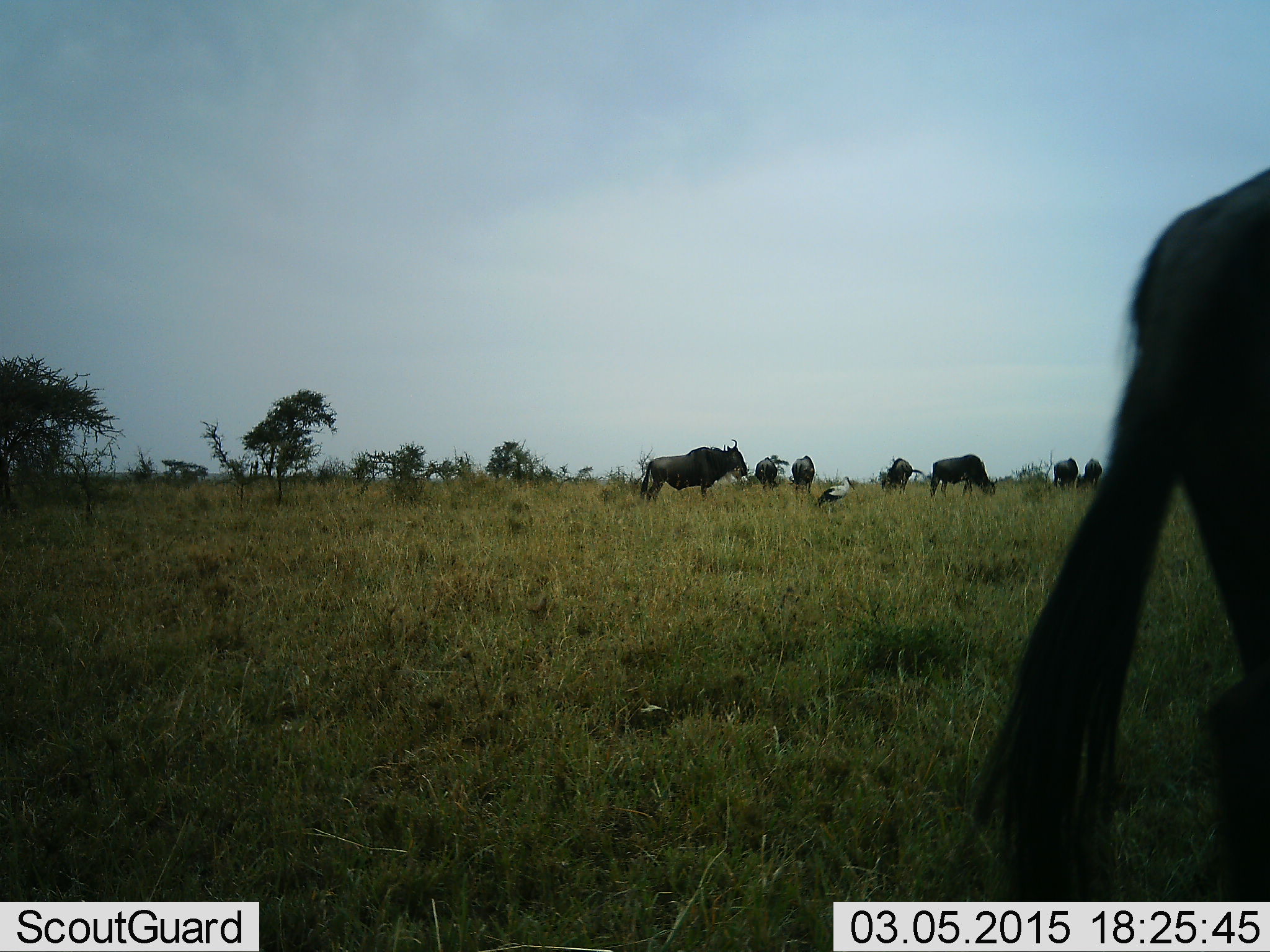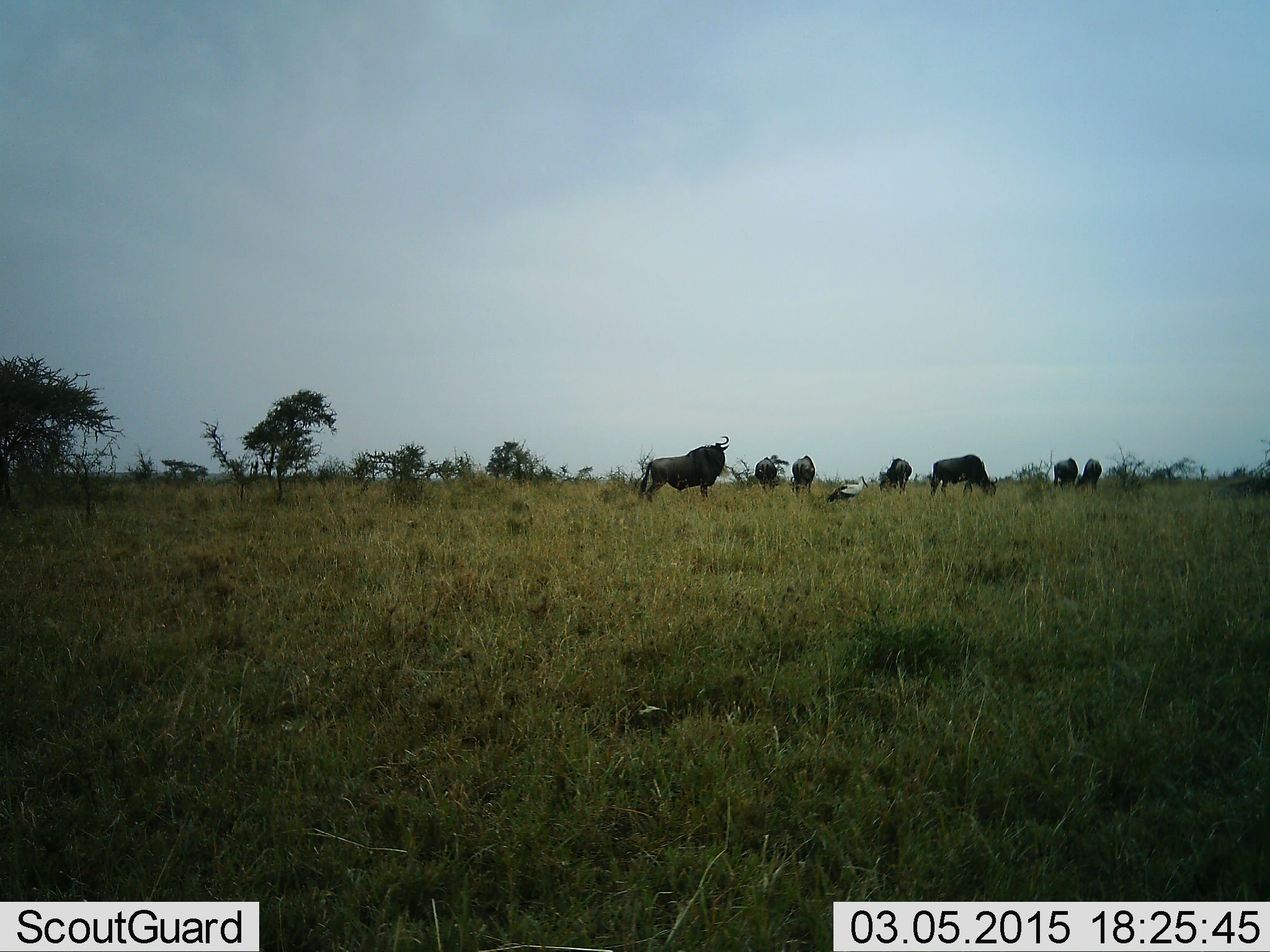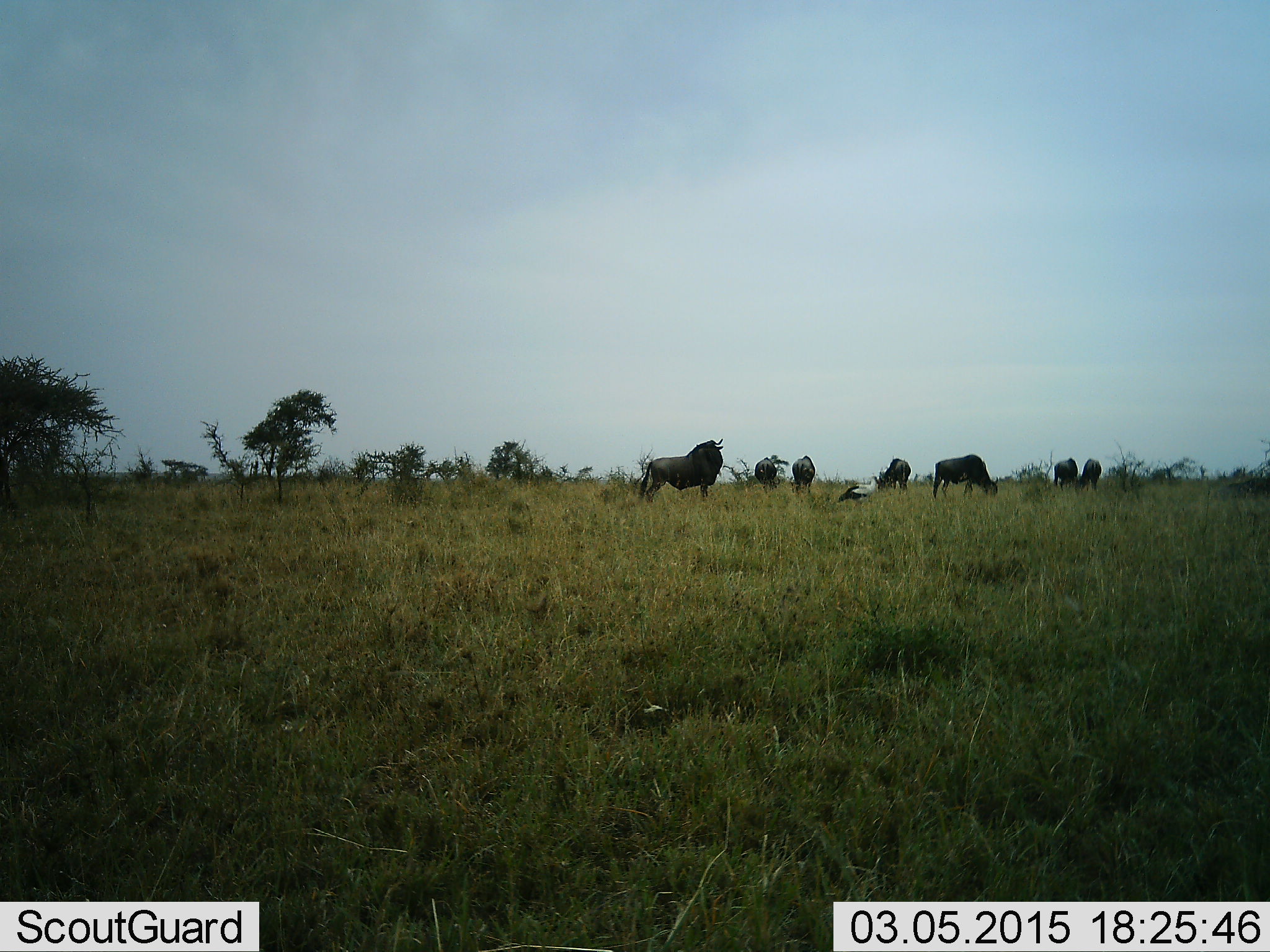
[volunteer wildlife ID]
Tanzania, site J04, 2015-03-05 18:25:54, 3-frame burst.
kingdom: Animalia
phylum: Chordata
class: Aves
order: Accipitriformes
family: Sagittariidae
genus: Sagittarius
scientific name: Sagittarius serpentarius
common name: secretary bird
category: secretarybird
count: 1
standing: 62%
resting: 0%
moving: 38%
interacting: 0%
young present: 0%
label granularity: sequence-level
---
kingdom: Animalia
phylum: Chordata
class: Mammalia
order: Artiodactyla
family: Bovidae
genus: Connochaetes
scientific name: Connochaetes taurinus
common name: blue wildebeest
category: wildebeest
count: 8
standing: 82%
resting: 5%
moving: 45%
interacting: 0%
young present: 0%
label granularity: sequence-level